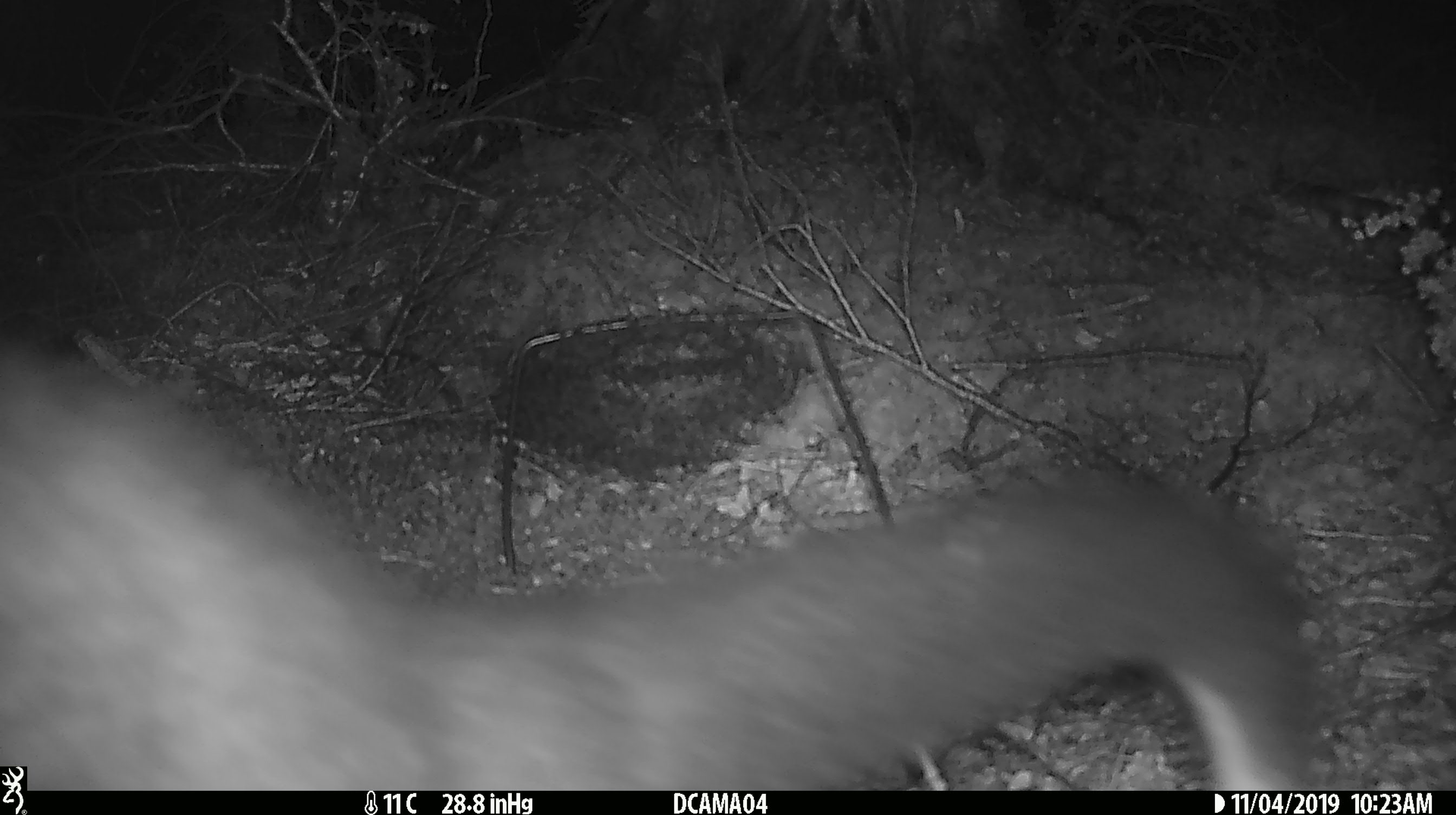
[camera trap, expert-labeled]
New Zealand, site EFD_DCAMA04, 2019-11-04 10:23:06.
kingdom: Animalia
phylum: Chordata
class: Mammalia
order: Diprotodontia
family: Phalangeridae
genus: Trichosurus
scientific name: Trichosurus vulpecula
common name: common brushtail possum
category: possum